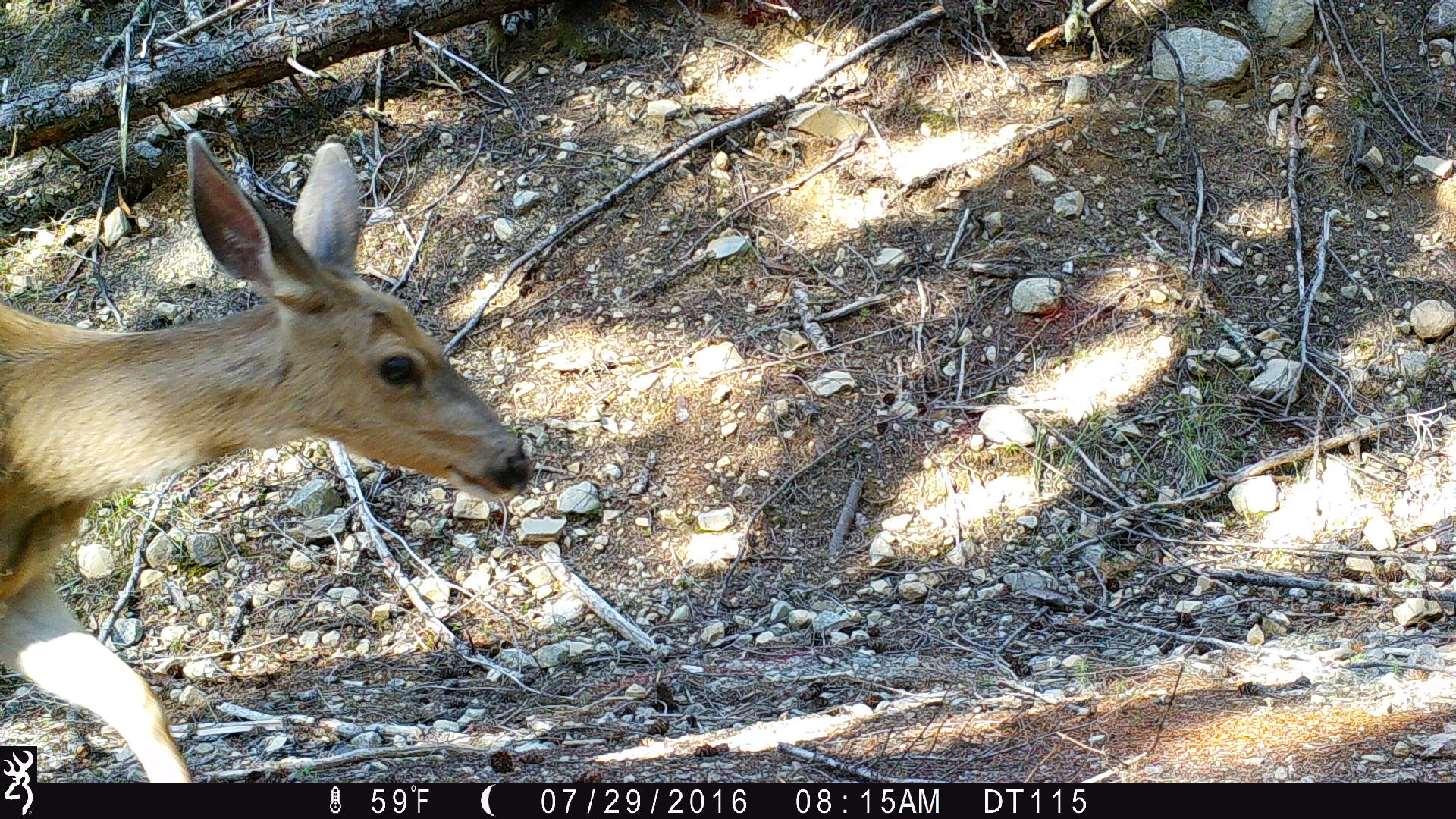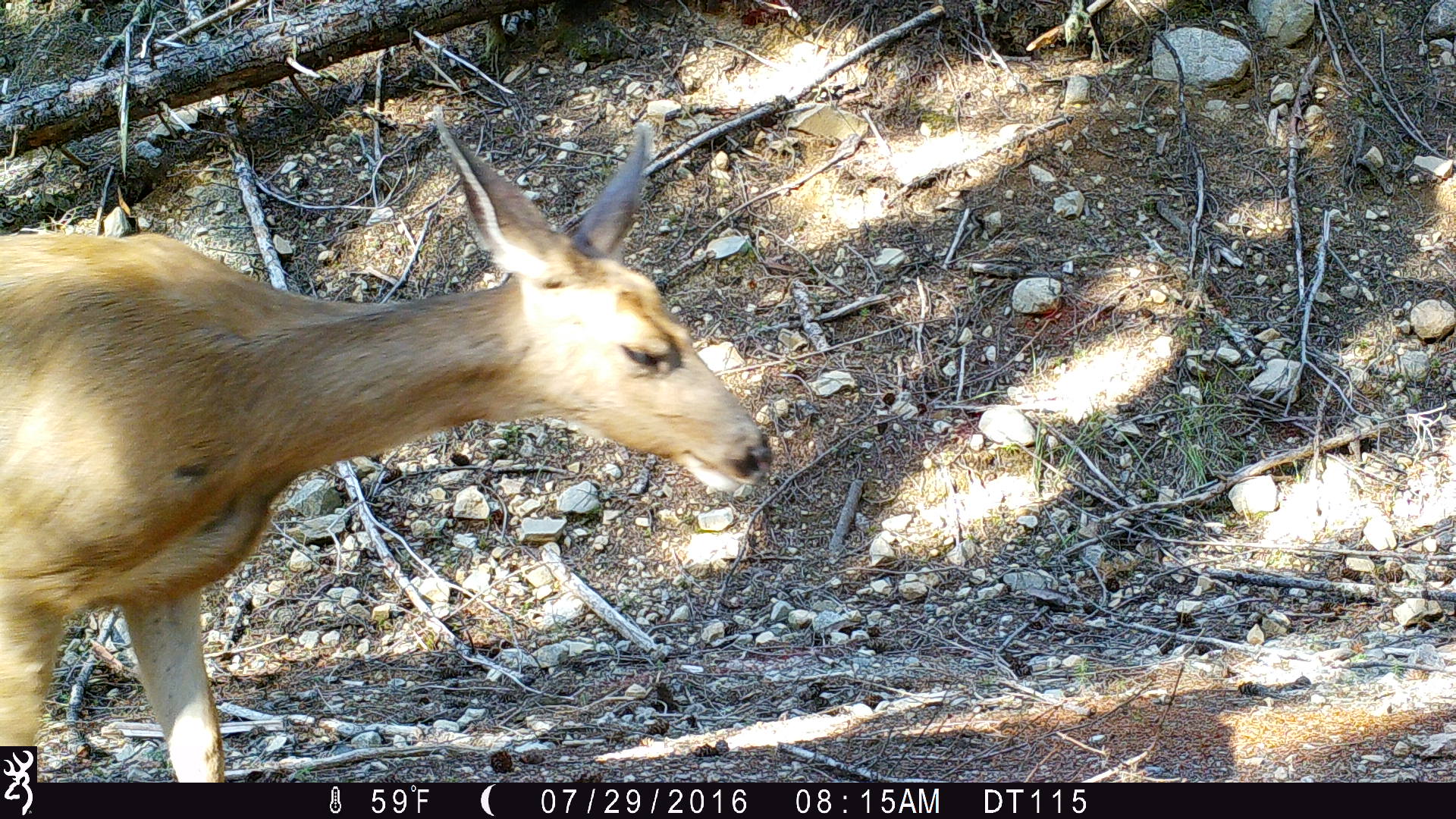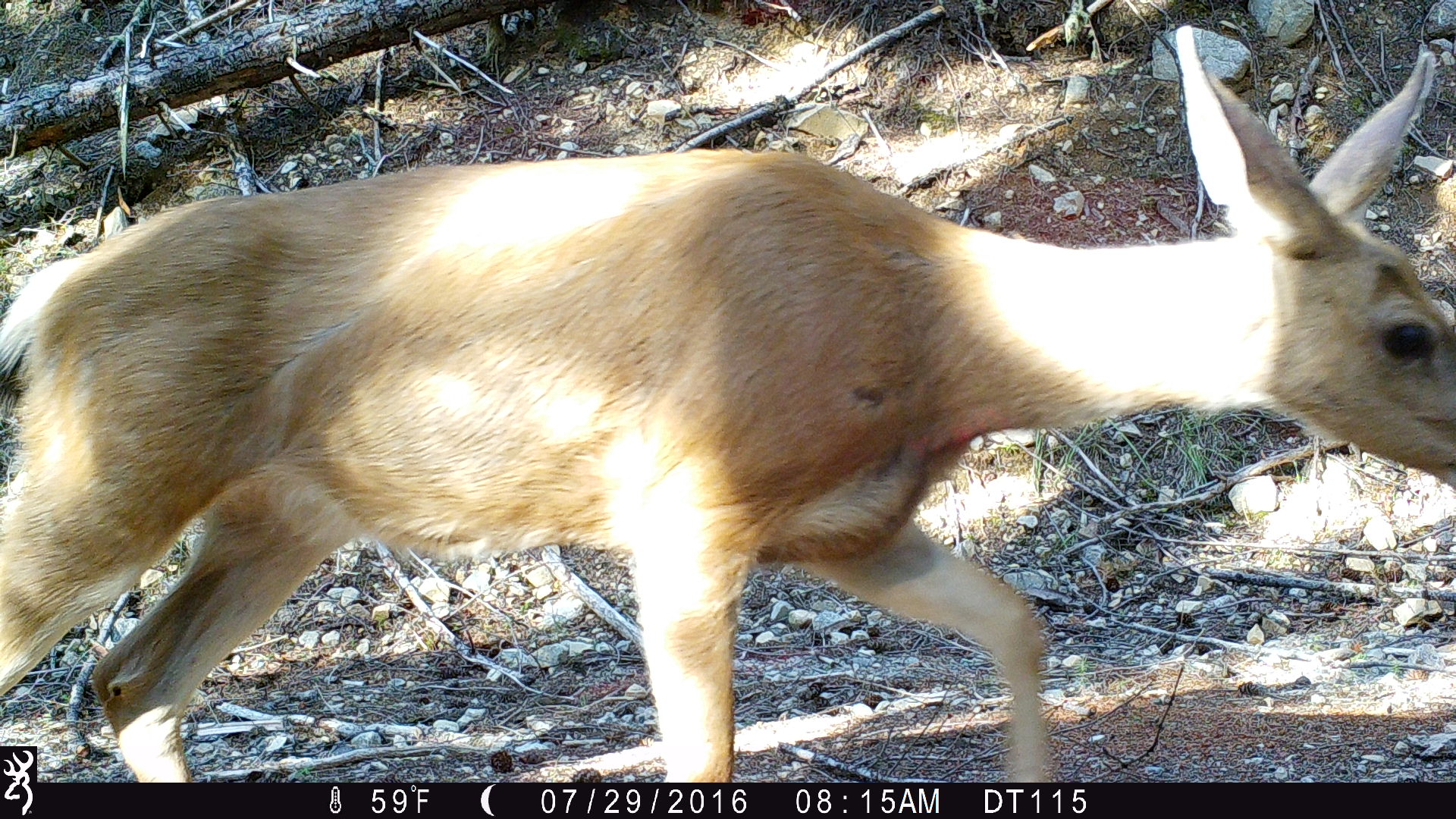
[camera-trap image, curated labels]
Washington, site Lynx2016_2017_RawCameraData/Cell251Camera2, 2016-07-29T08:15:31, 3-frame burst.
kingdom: Animalia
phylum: Chordata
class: Mammalia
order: Artiodactyla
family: Cervidae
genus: Odocoileus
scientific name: Odocoileus hemionus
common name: mule deer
Odocoileus hemionus (mule deer). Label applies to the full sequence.